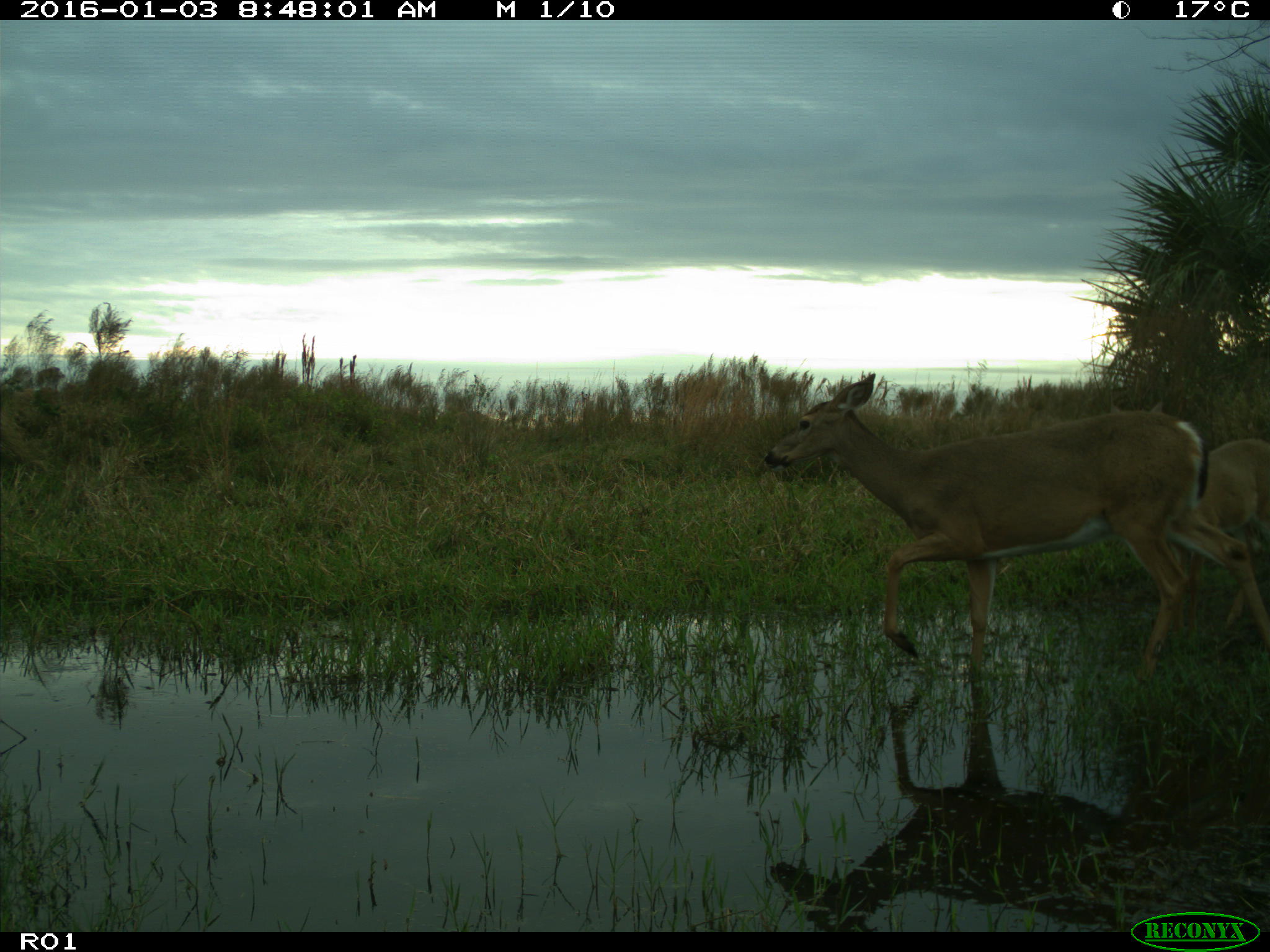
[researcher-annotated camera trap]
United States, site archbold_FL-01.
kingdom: Animalia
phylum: Chordata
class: Mammalia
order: Artiodactyla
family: Cervidae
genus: Odocoileus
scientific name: Odocoileus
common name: deer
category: unidentified deer